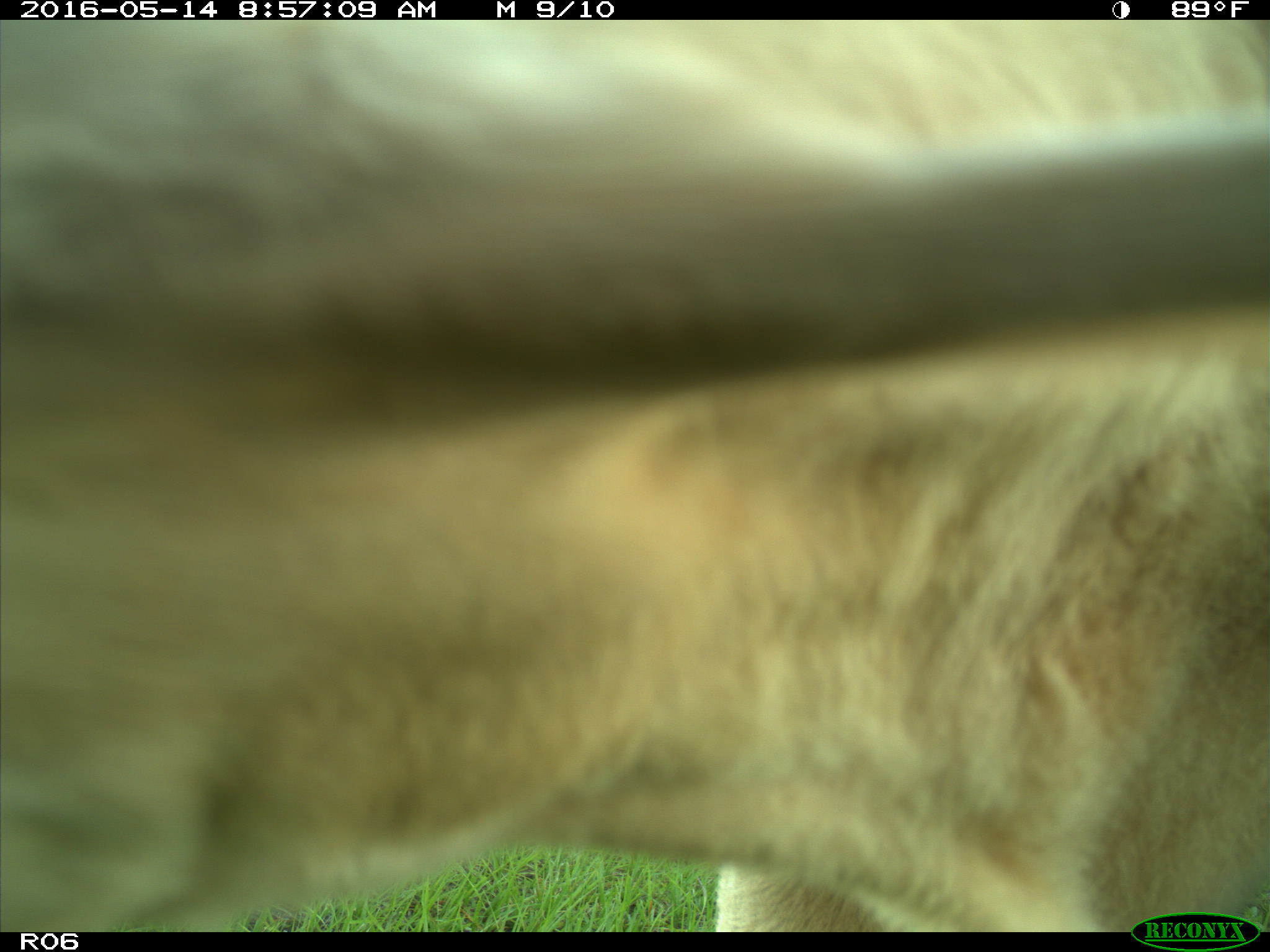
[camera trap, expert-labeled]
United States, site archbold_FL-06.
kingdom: Animalia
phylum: Chordata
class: Mammalia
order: Artiodactyla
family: Bovidae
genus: Bos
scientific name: Bos taurus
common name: domestic cow